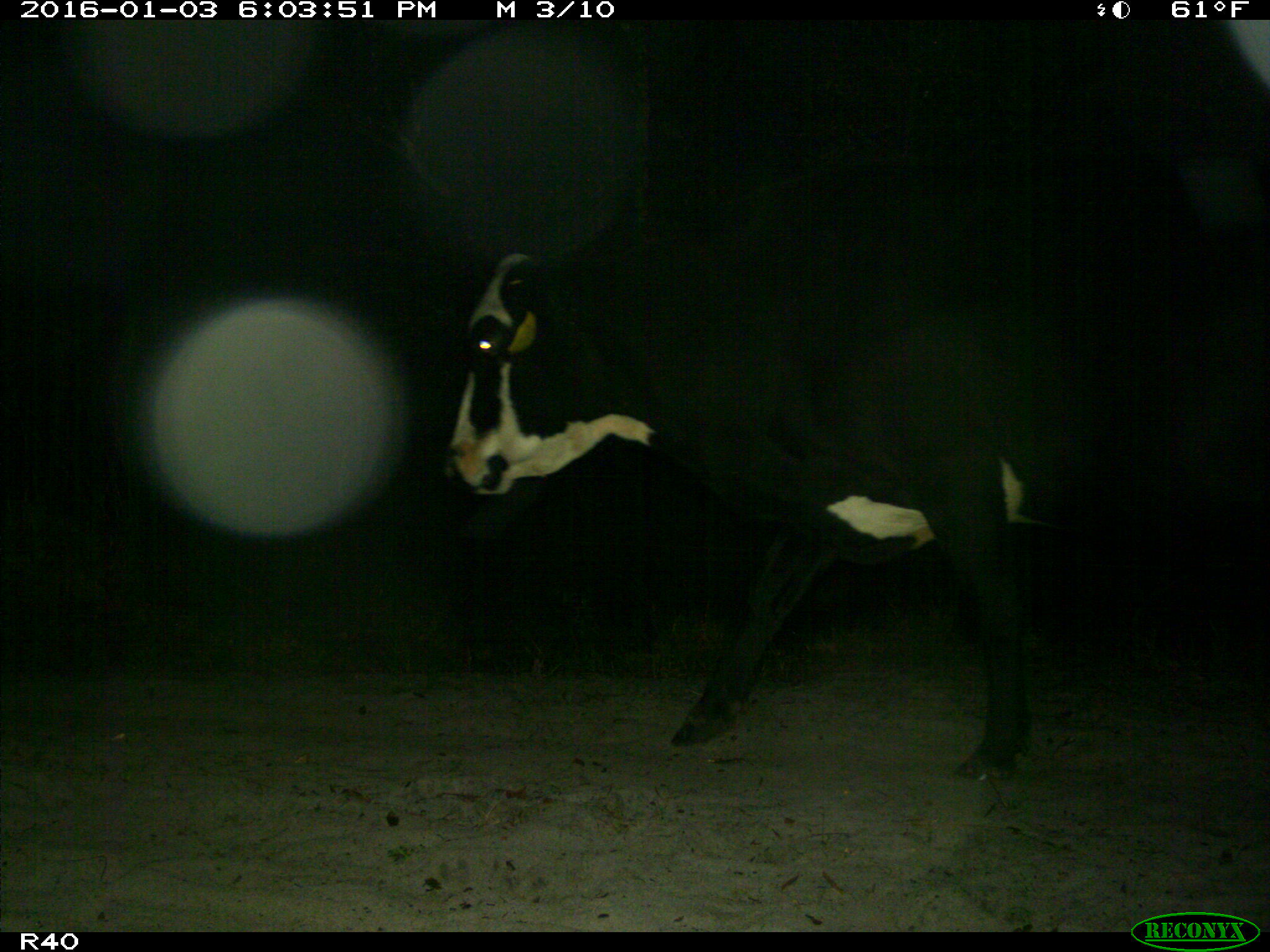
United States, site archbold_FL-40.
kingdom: Animalia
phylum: Chordata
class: Mammalia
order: Artiodactyla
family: Bovidae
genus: Bos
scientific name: Bos taurus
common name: domestic cow